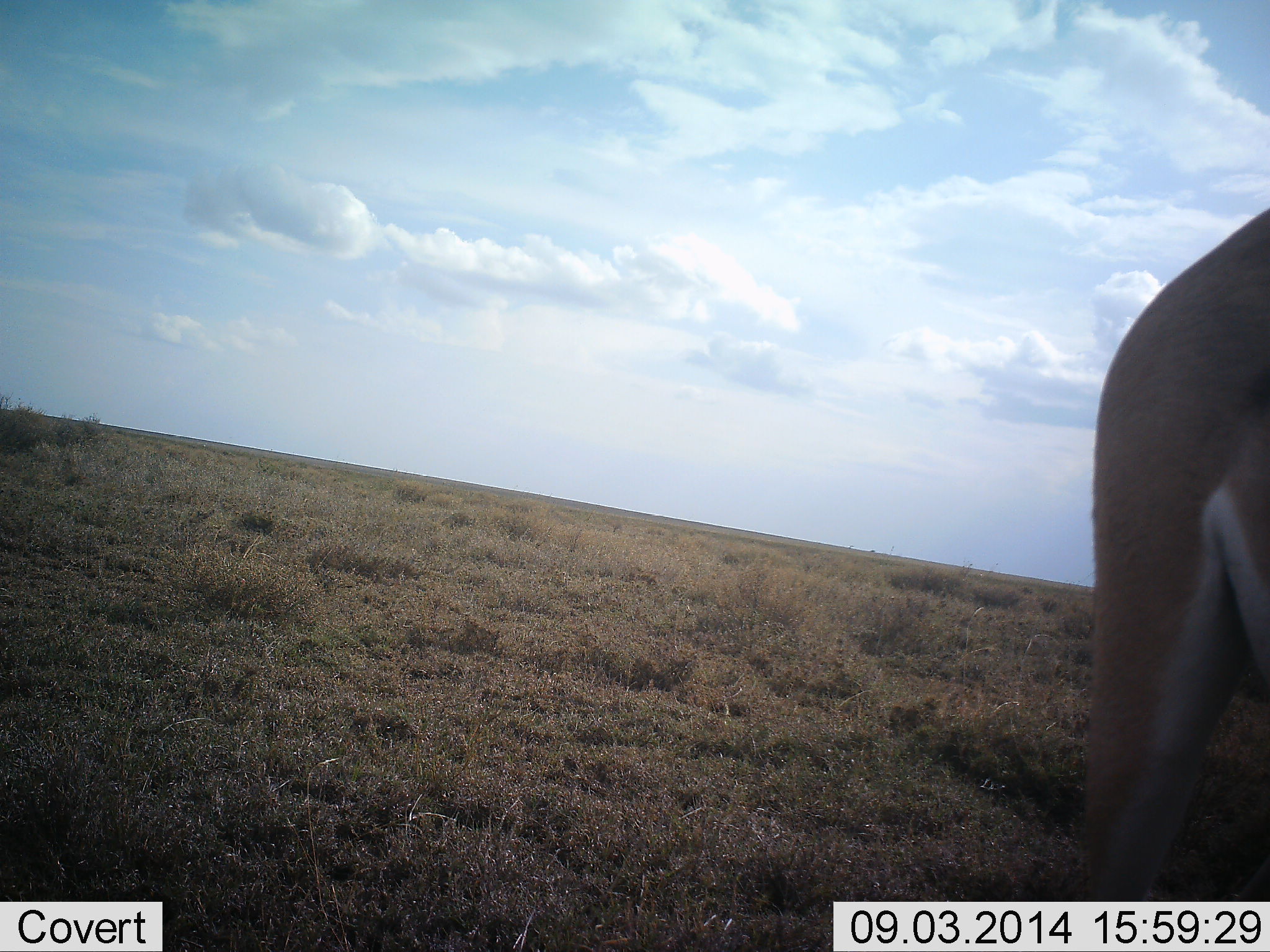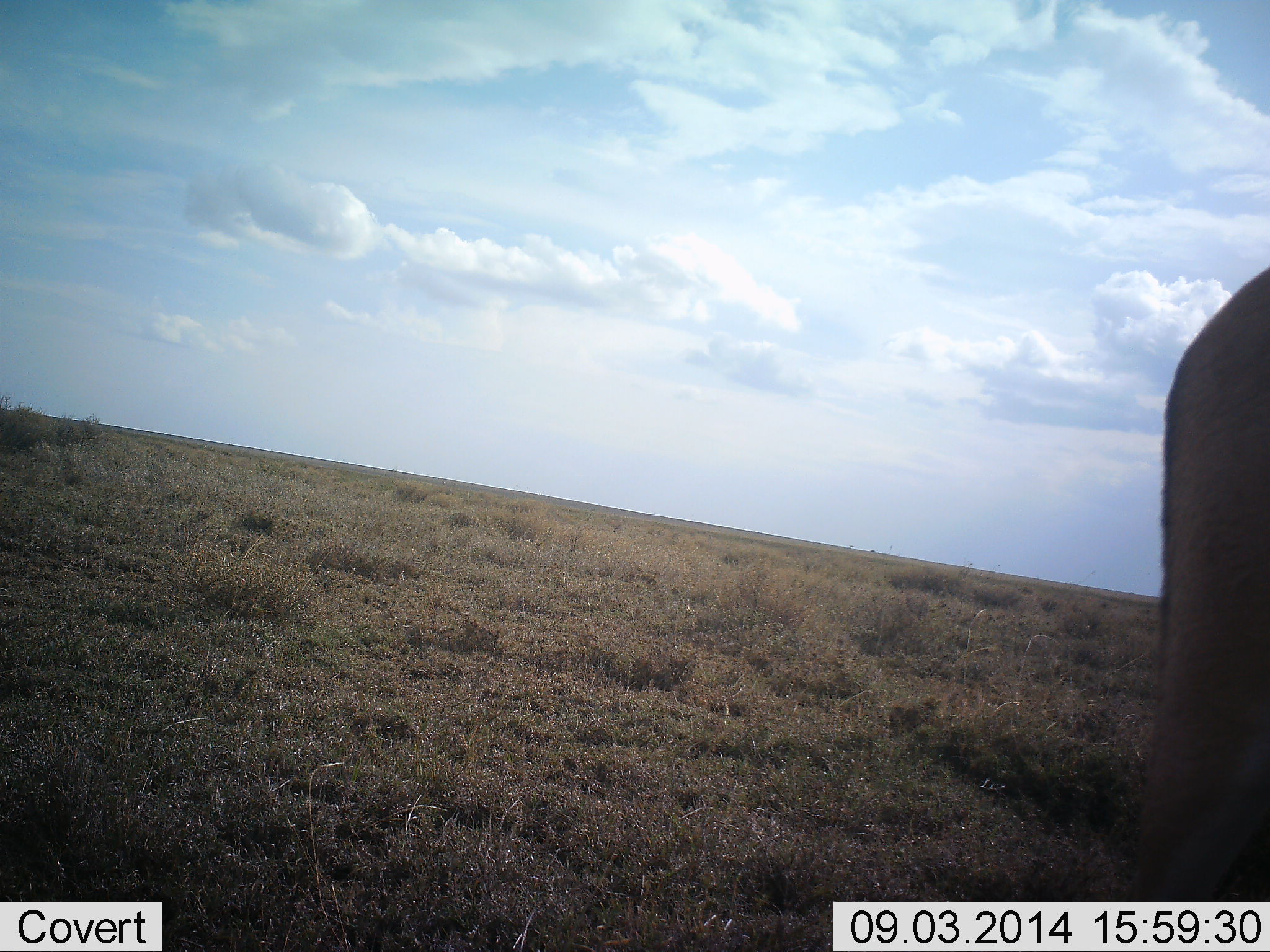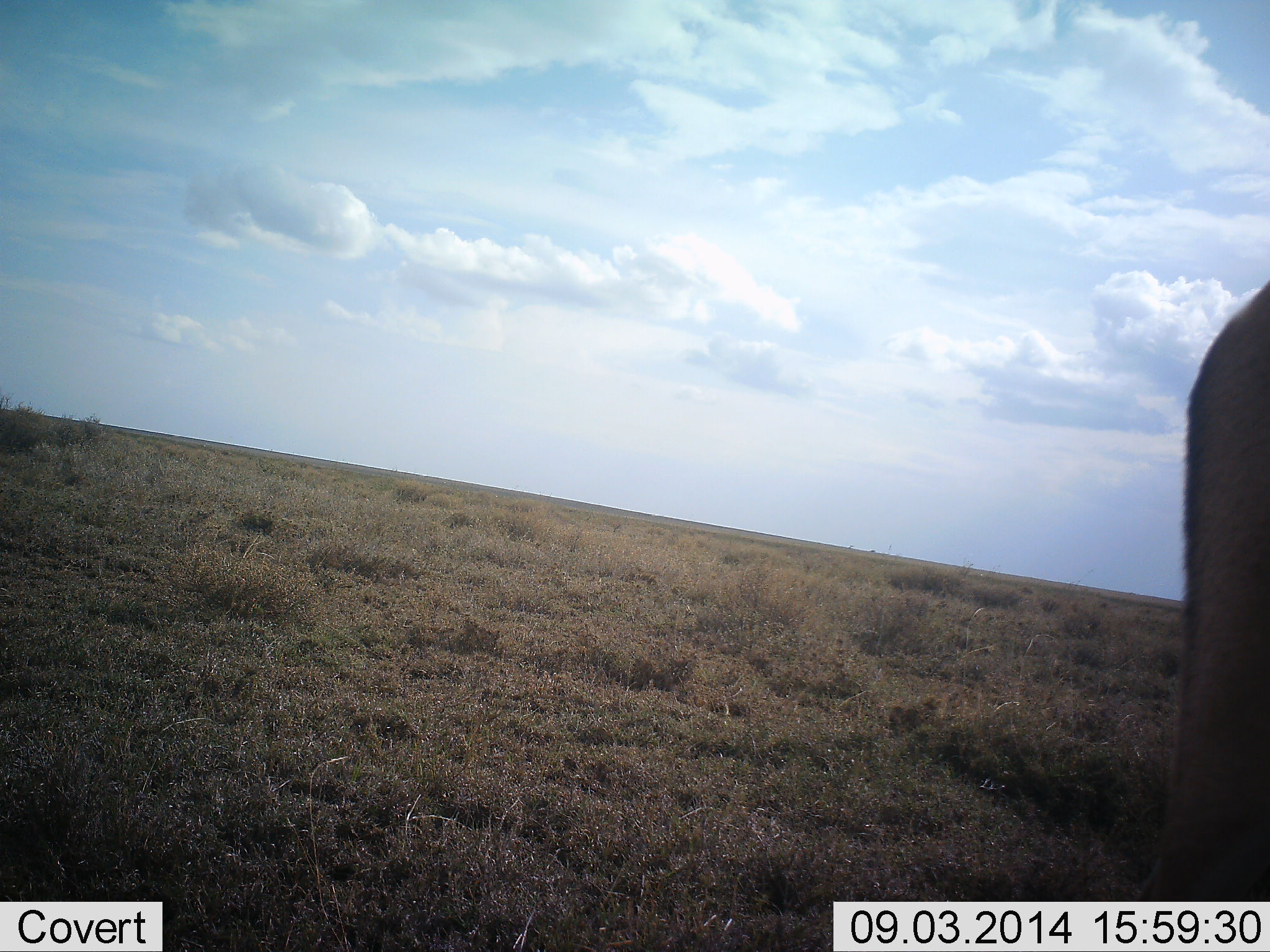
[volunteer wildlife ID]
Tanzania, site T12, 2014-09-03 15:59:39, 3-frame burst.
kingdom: Animalia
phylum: Chordata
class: Mammalia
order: Artiodactyla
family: Bovidae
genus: Nanger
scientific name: Nanger granti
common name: grant's gazelle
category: gazellegrants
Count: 1.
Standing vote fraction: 67%.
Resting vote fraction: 0%.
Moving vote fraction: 50%.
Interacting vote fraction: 0%.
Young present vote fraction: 0%.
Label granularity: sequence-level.